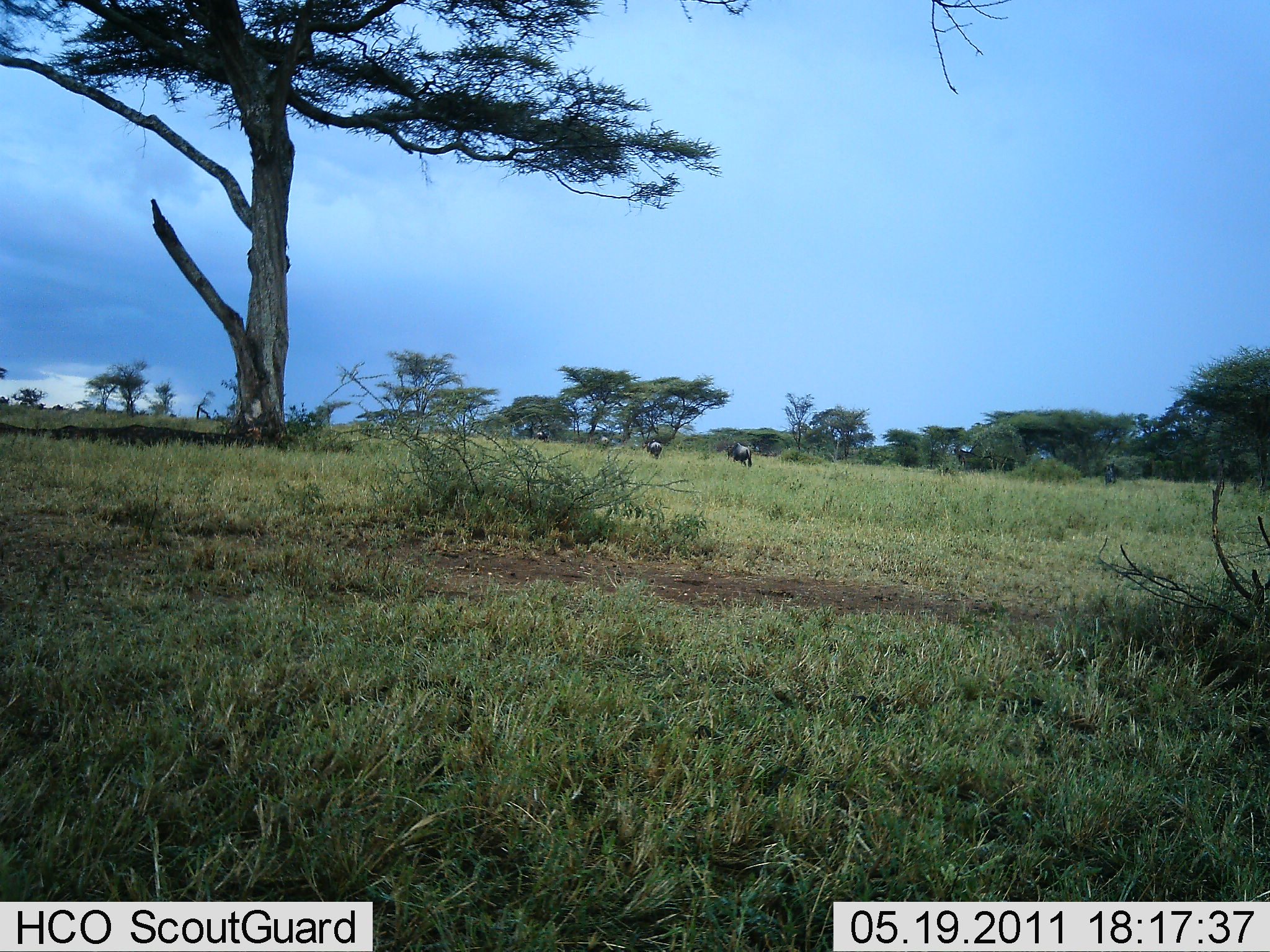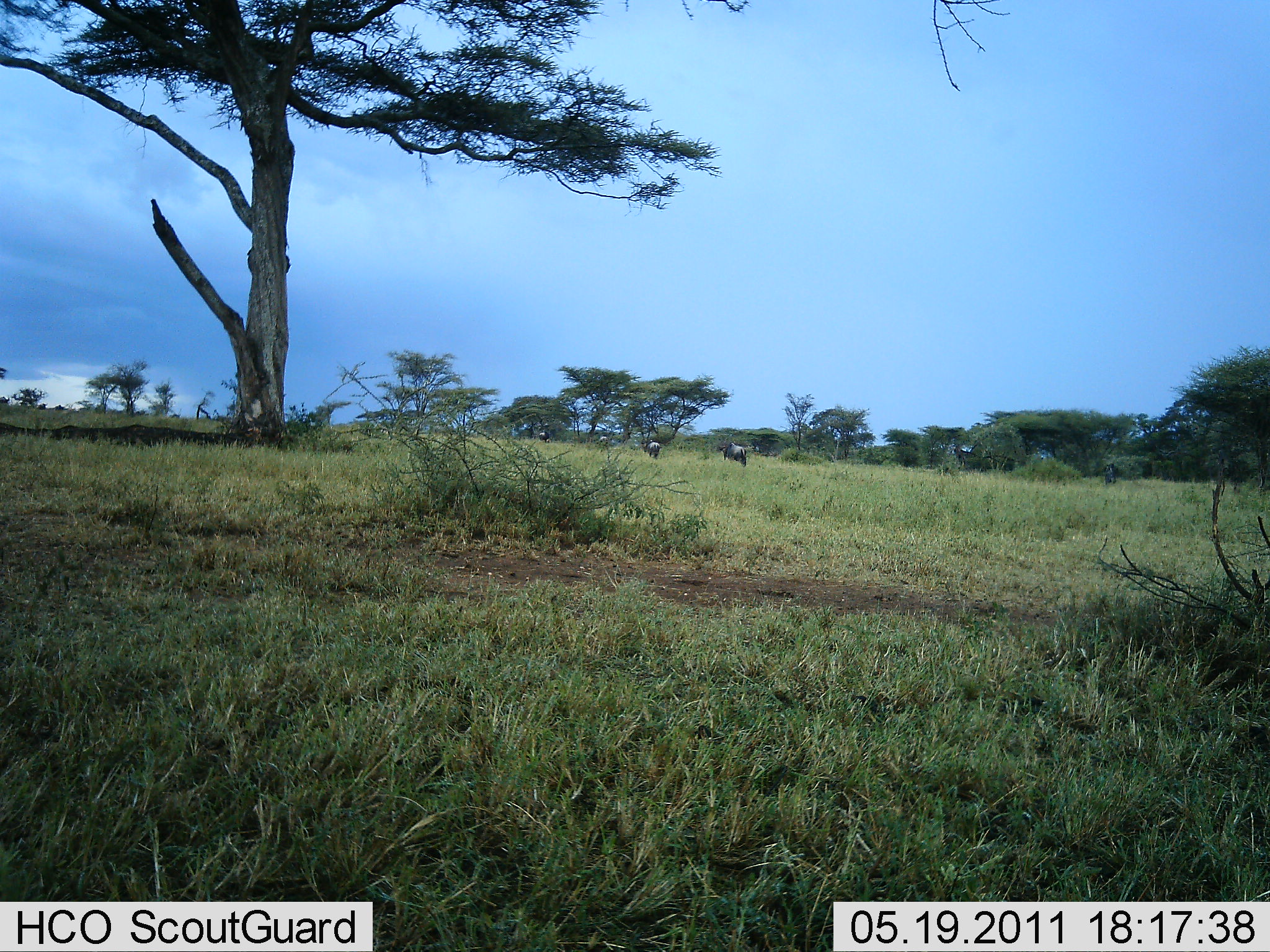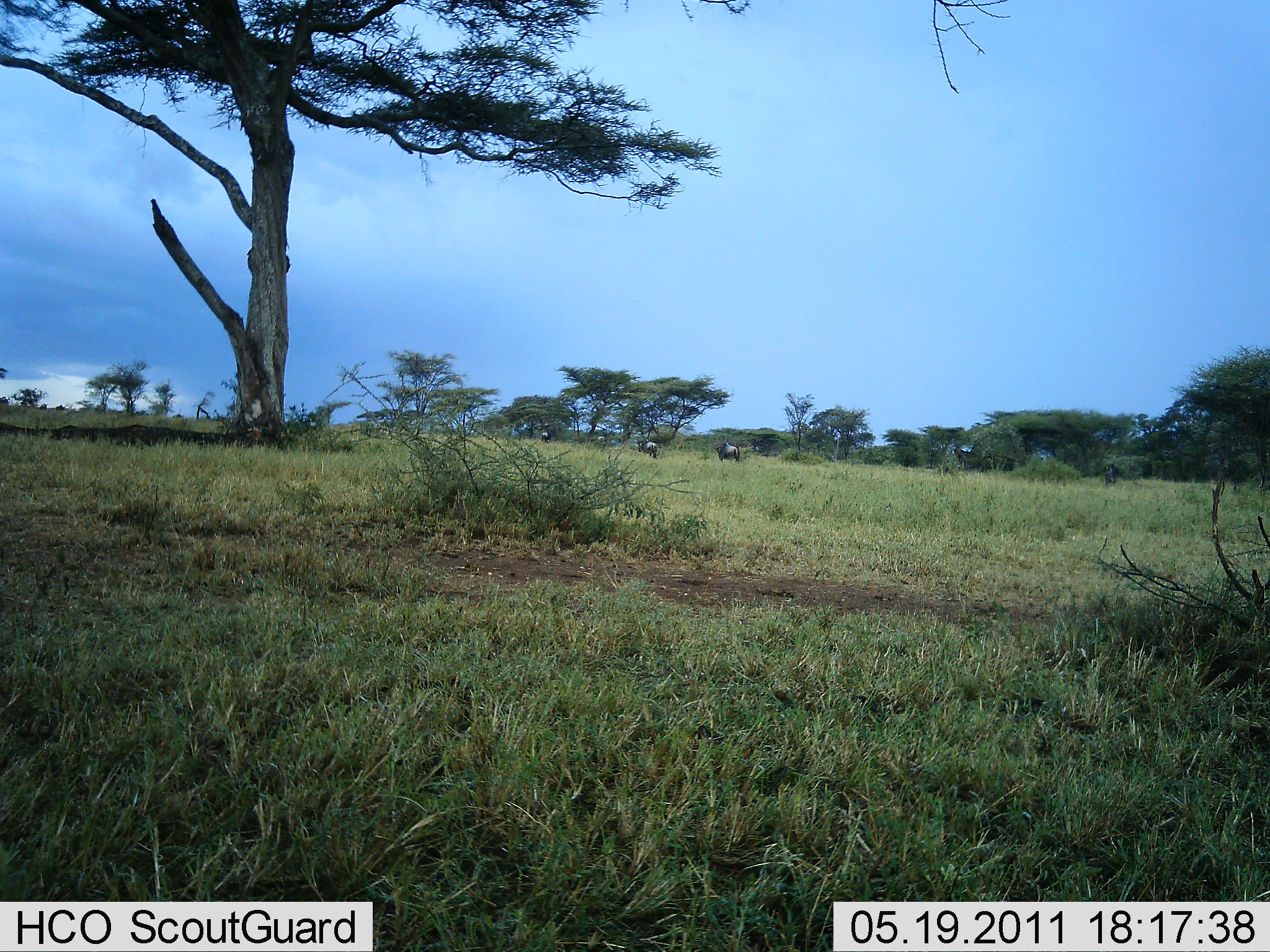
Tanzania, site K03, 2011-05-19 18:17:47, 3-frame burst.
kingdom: Animalia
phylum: Chordata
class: Mammalia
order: Artiodactyla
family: Bovidae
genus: Connochaetes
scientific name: Connochaetes taurinus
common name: blue wildebeest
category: wildebeest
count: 5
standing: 0%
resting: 0%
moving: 80%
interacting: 0%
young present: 0%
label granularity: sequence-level